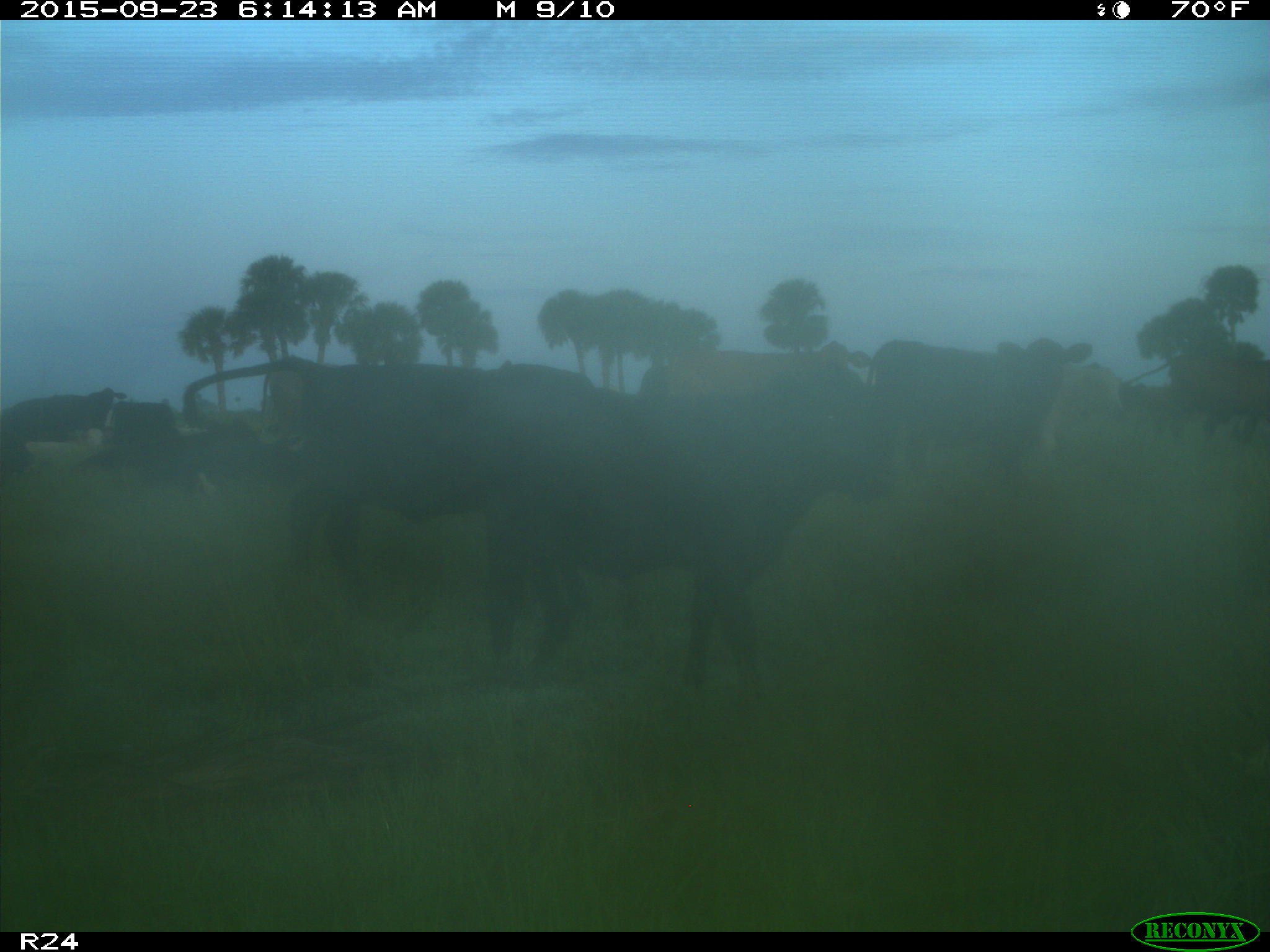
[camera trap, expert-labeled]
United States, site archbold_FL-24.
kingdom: Animalia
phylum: Chordata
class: Mammalia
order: Artiodactyla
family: Bovidae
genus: Bos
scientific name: Bos taurus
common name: domestic cow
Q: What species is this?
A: Bos taurus (domestic cow).